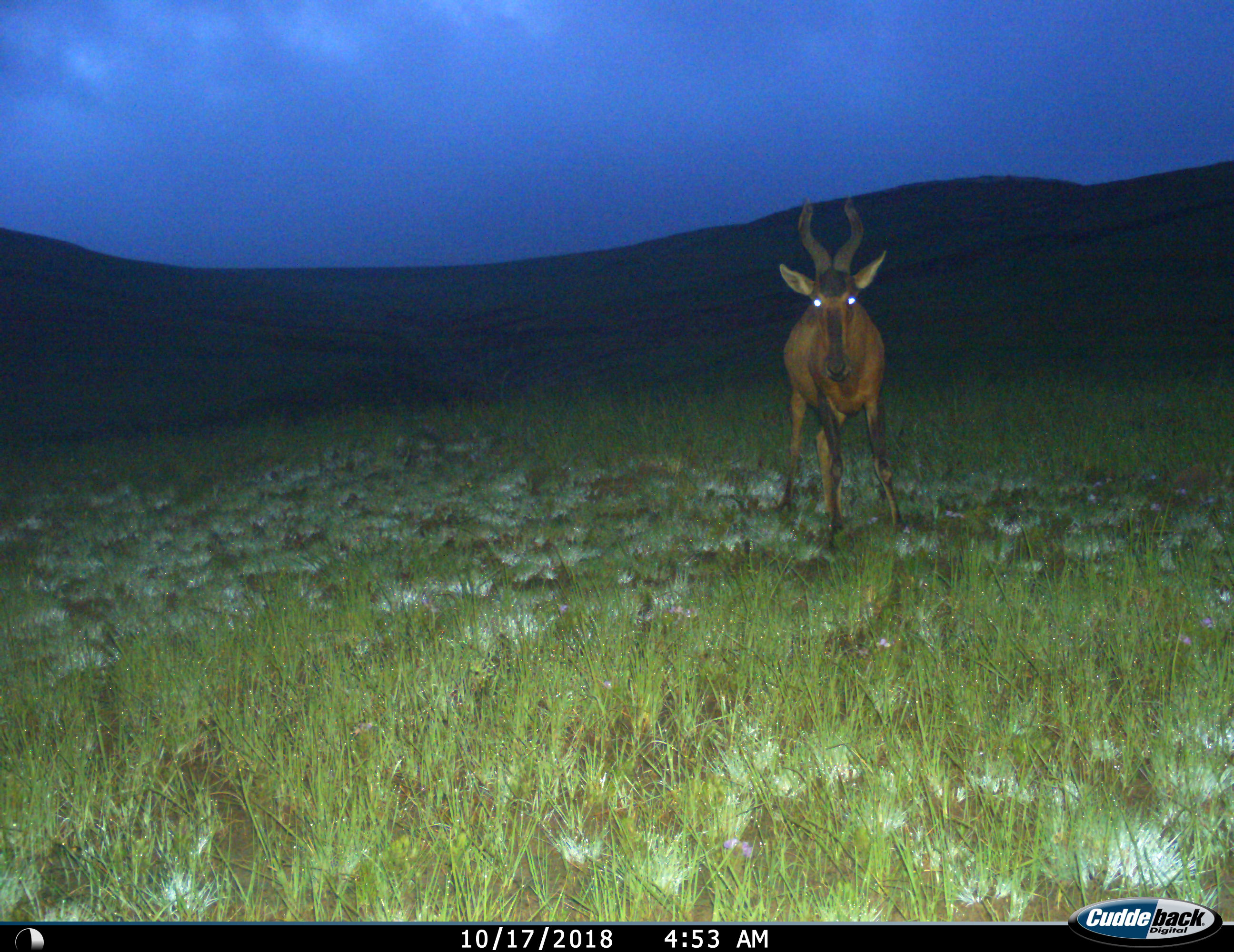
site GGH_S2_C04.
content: unidentified animal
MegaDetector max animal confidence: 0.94